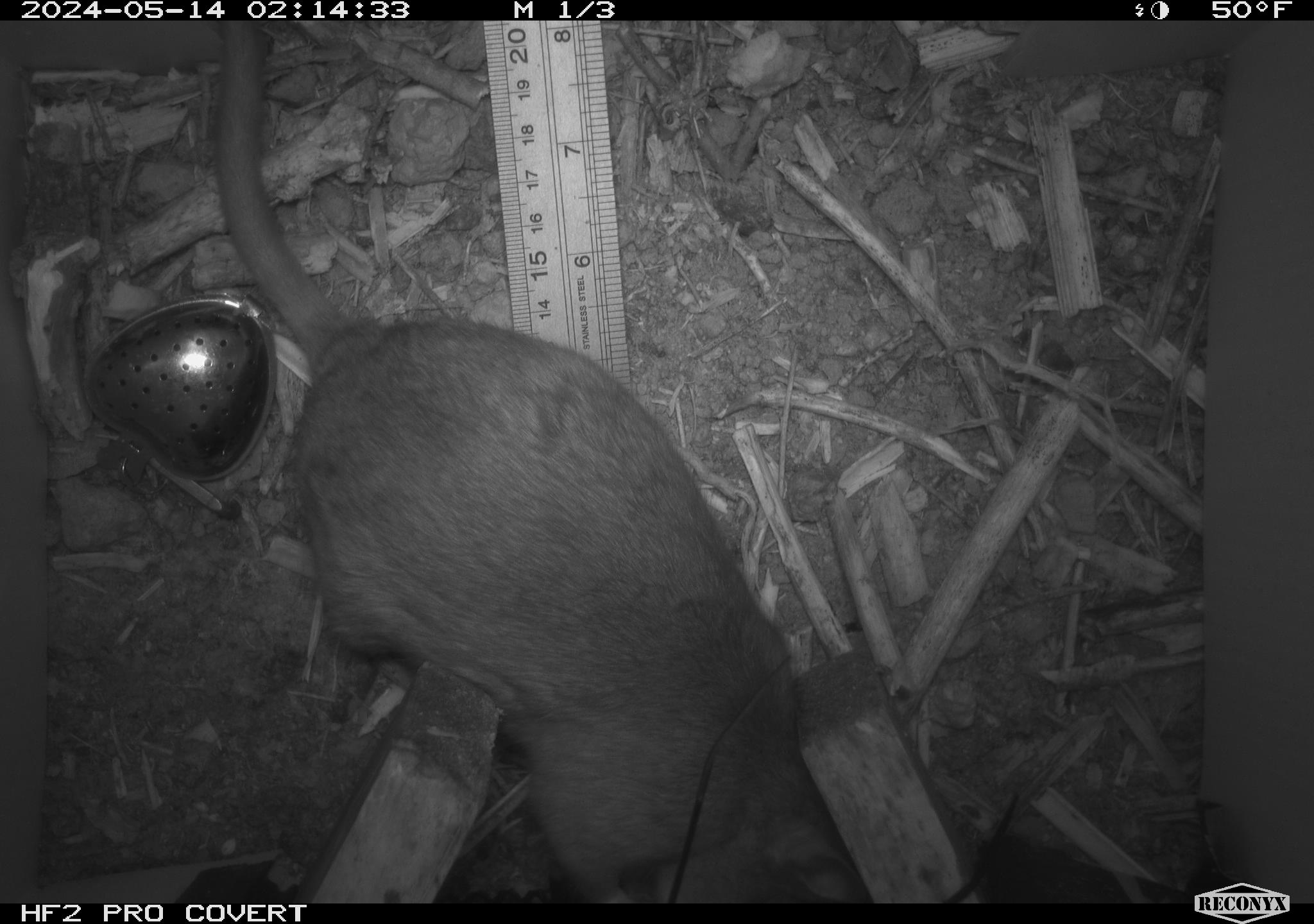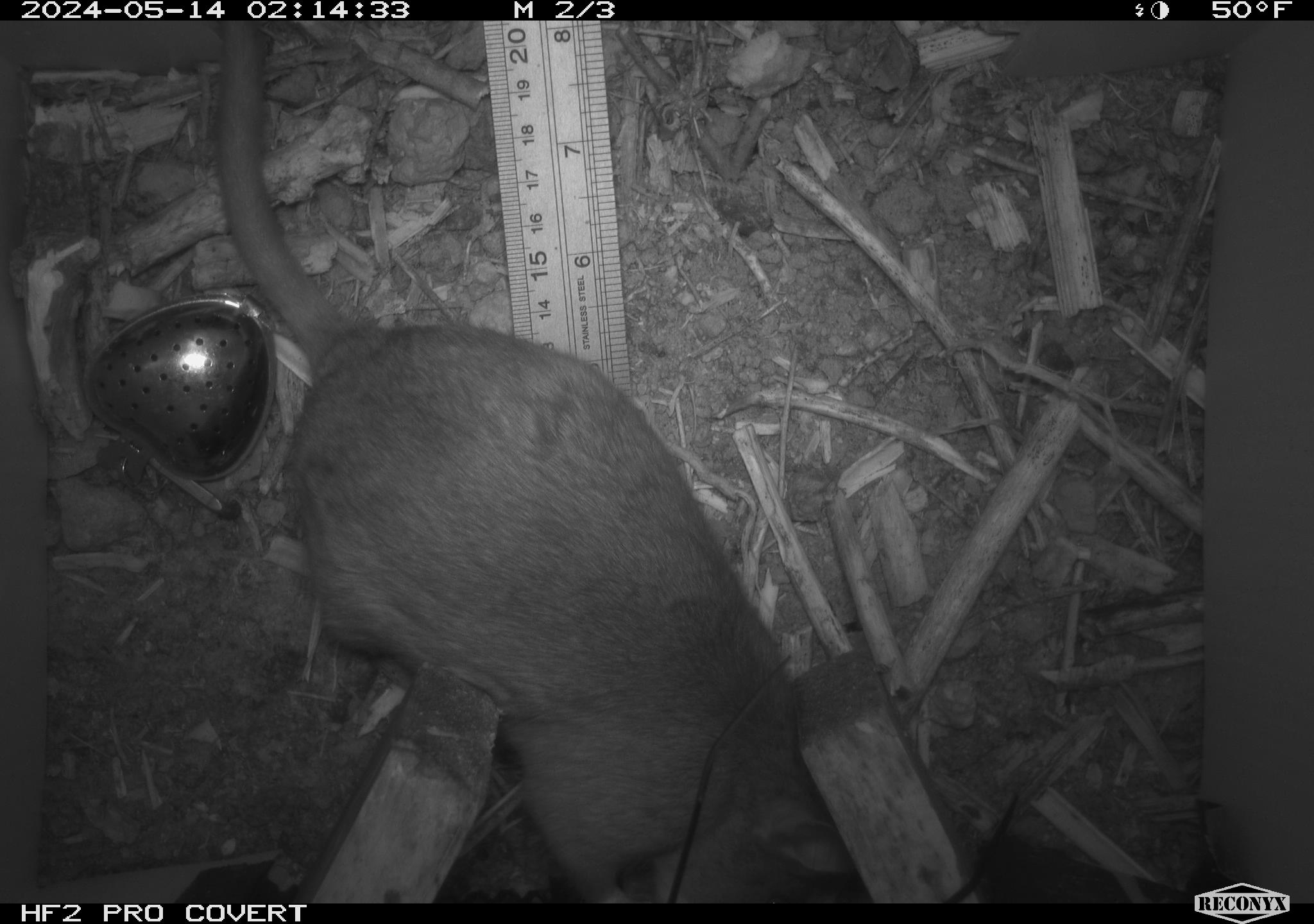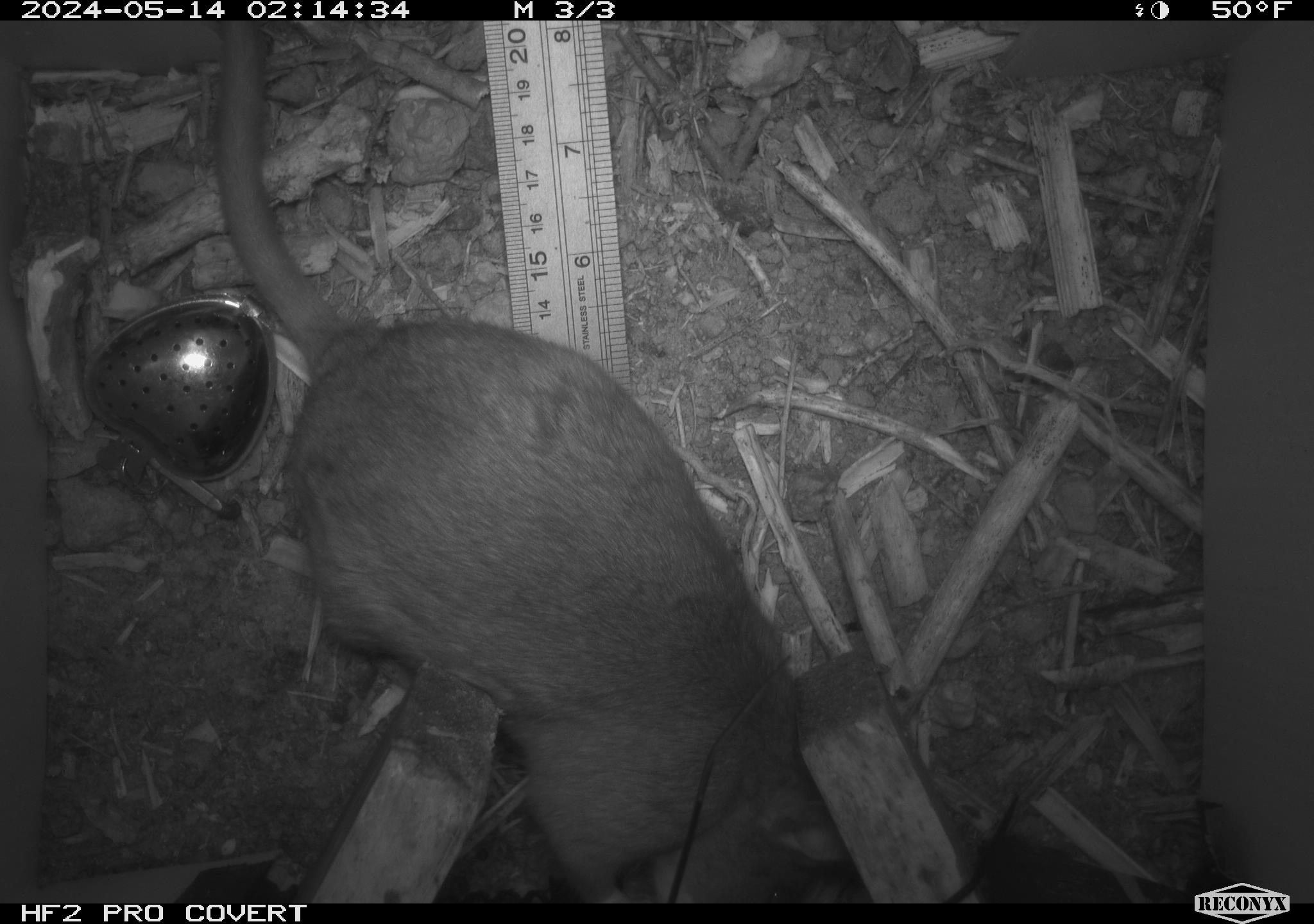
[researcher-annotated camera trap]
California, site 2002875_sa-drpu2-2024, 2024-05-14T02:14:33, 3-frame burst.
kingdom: Animalia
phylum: Chordata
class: Mammalia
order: Rodentia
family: Cricetidae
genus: Neotoma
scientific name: Neotoma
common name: pack rat or woodrat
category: neotoma species